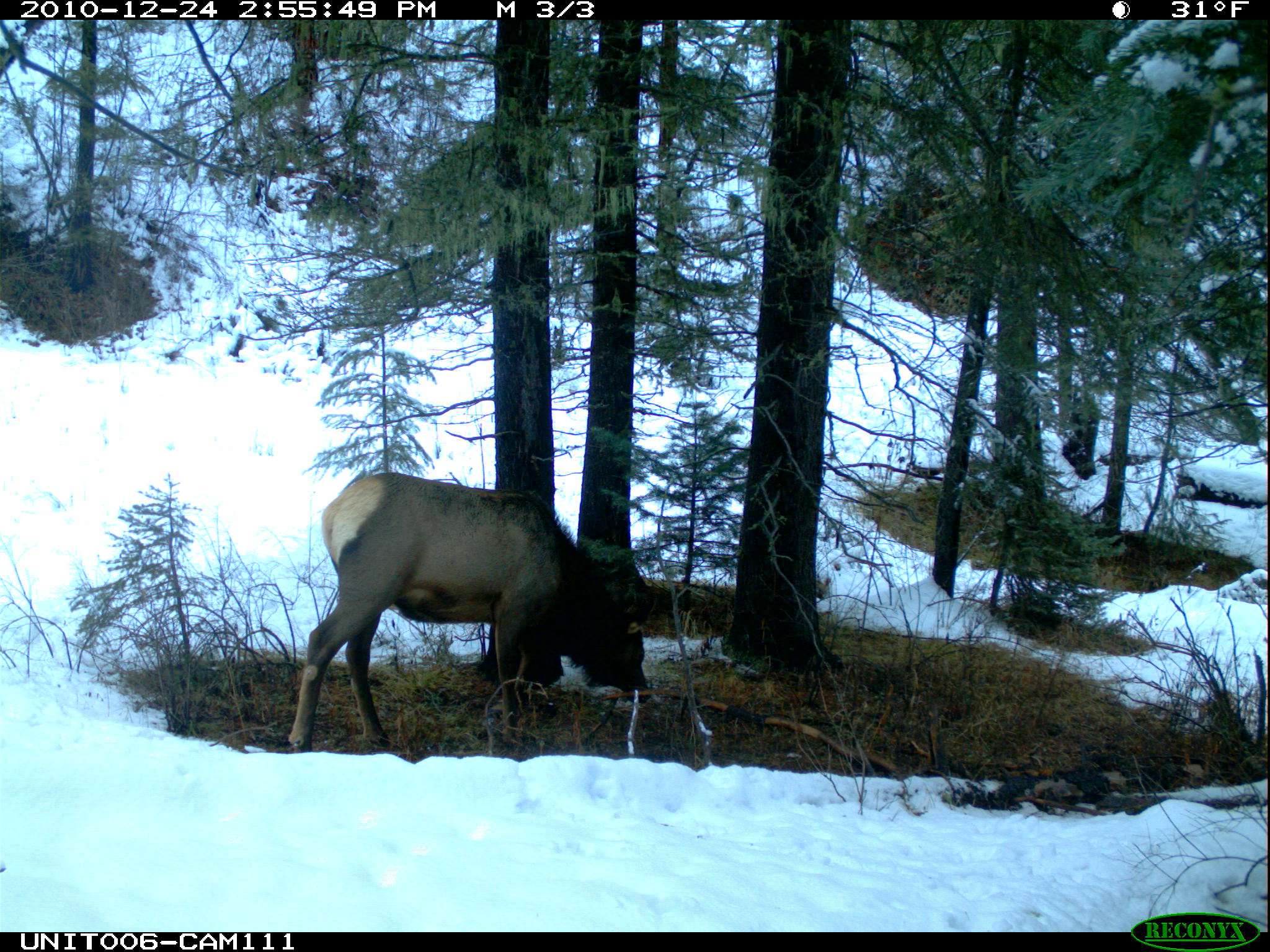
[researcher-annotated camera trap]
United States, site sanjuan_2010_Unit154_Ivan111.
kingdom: Animalia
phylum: Chordata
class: Mammalia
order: Artiodactyla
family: Cervidae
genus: Cervus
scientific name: Cervus elaphus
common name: red deer